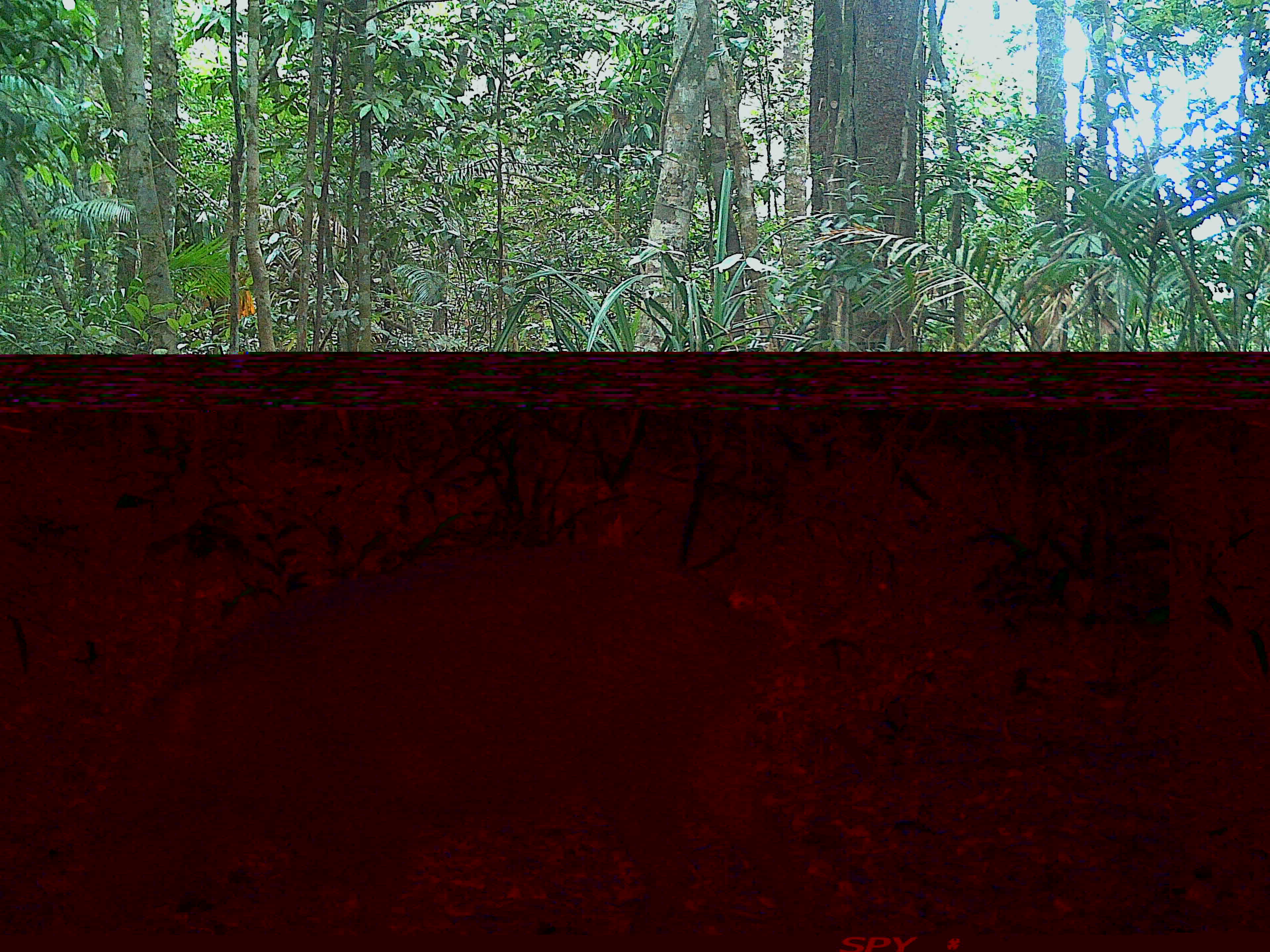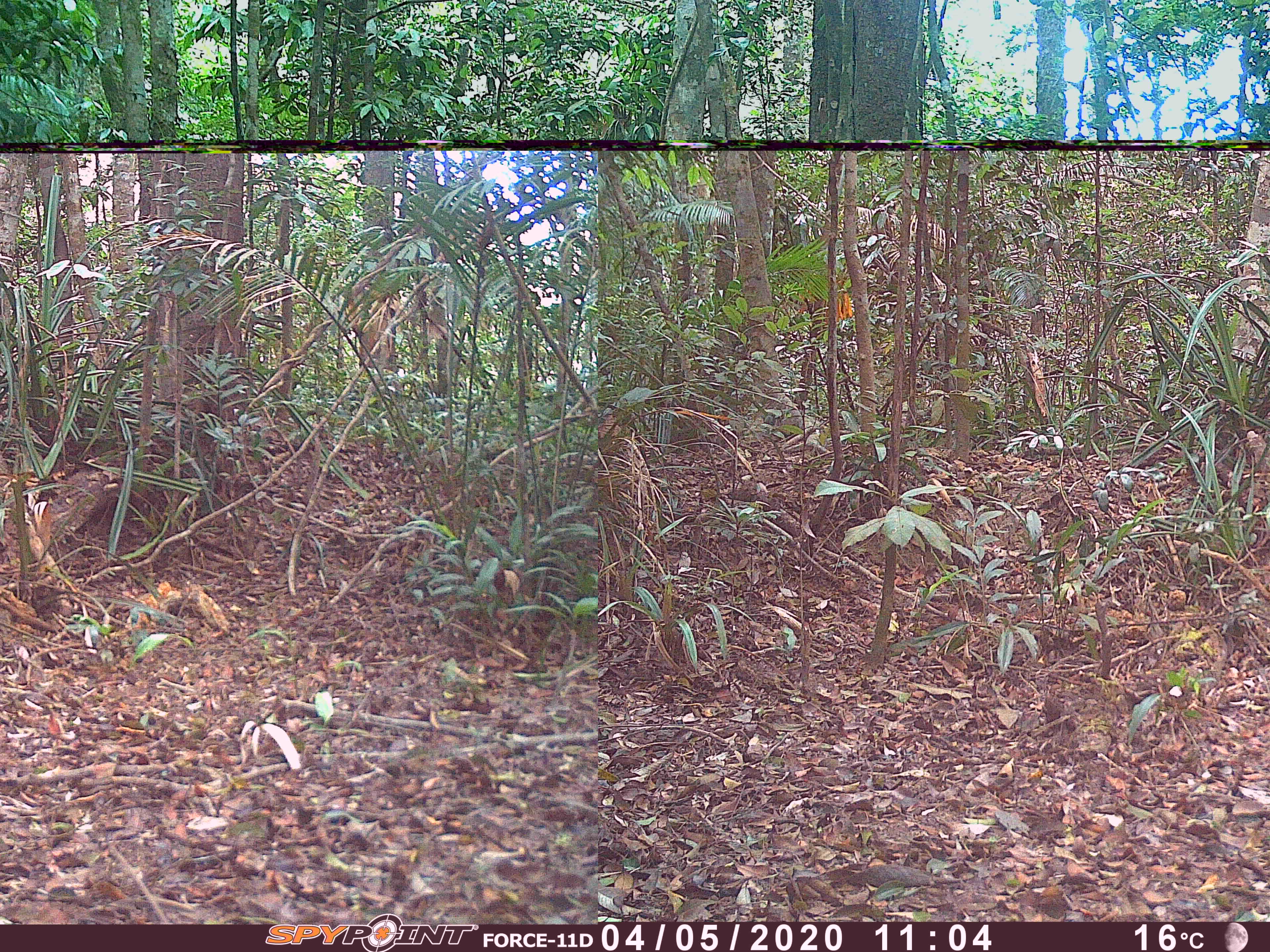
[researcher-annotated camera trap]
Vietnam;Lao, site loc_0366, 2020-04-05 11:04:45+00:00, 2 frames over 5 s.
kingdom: Animalia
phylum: Chordata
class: Mammalia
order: Artiodactyla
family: Suidae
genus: Sus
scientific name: Sus scrofa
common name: eurasian wild pig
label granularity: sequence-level